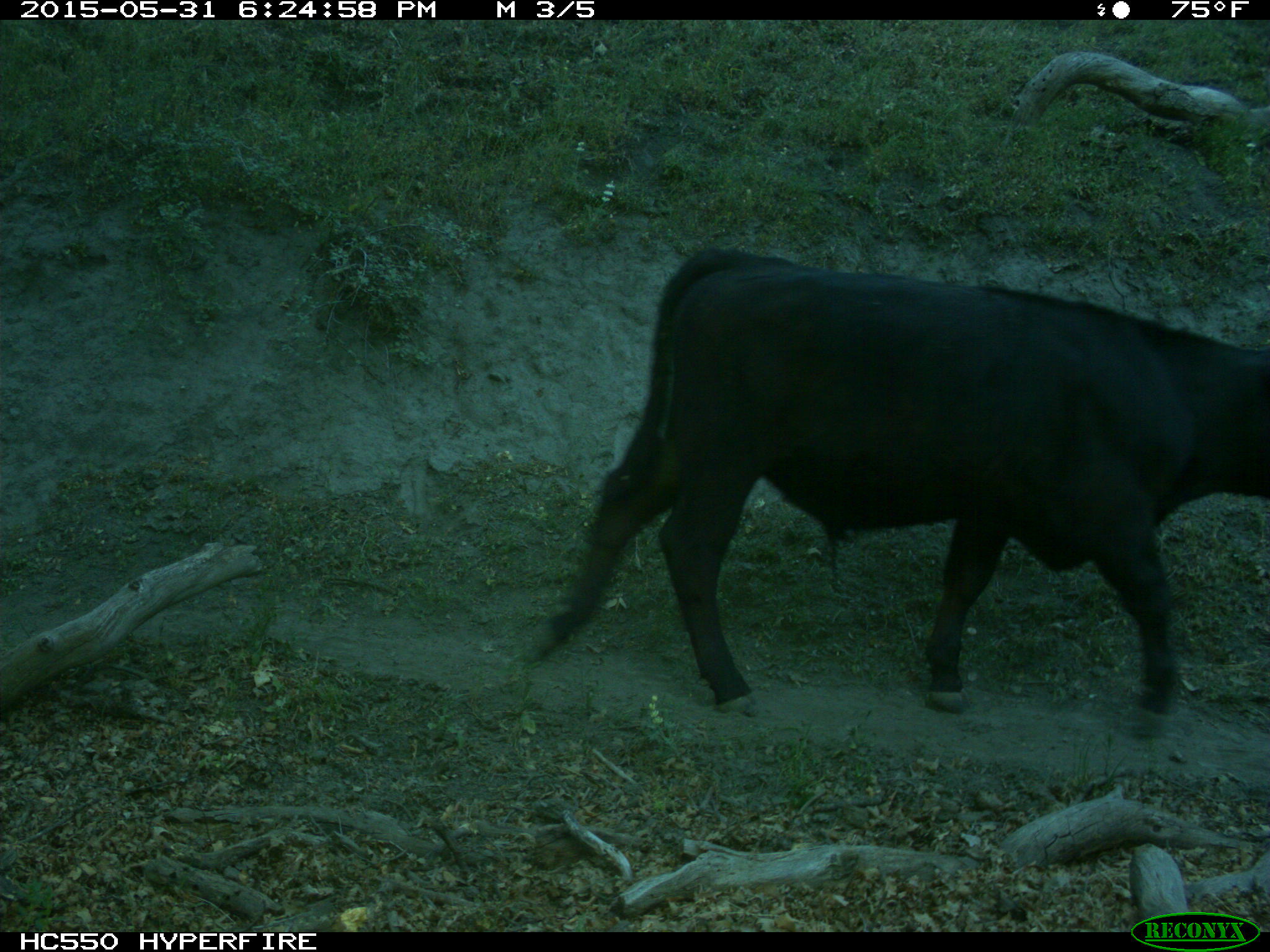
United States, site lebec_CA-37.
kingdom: Animalia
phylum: Chordata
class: Mammalia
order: Artiodactyla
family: Bovidae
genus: Bos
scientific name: Bos taurus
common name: domestic cow